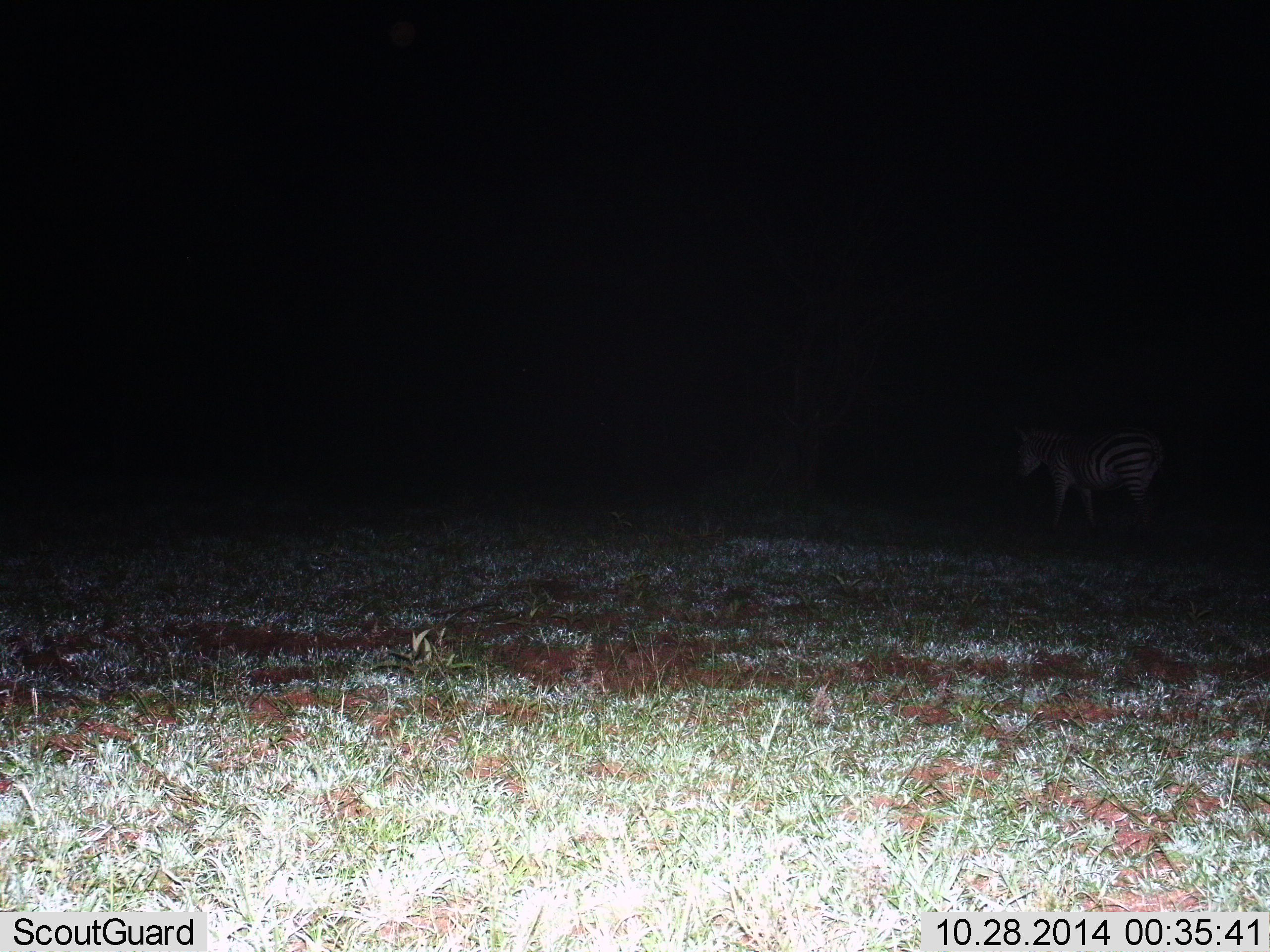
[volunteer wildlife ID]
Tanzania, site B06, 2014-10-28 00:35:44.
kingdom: Animalia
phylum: Chordata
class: Mammalia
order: Perissodactyla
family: Equidae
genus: Equus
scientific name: Equus quagga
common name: plains zebra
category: zebra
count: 1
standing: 60%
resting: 0%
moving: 40%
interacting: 0%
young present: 0%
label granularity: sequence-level